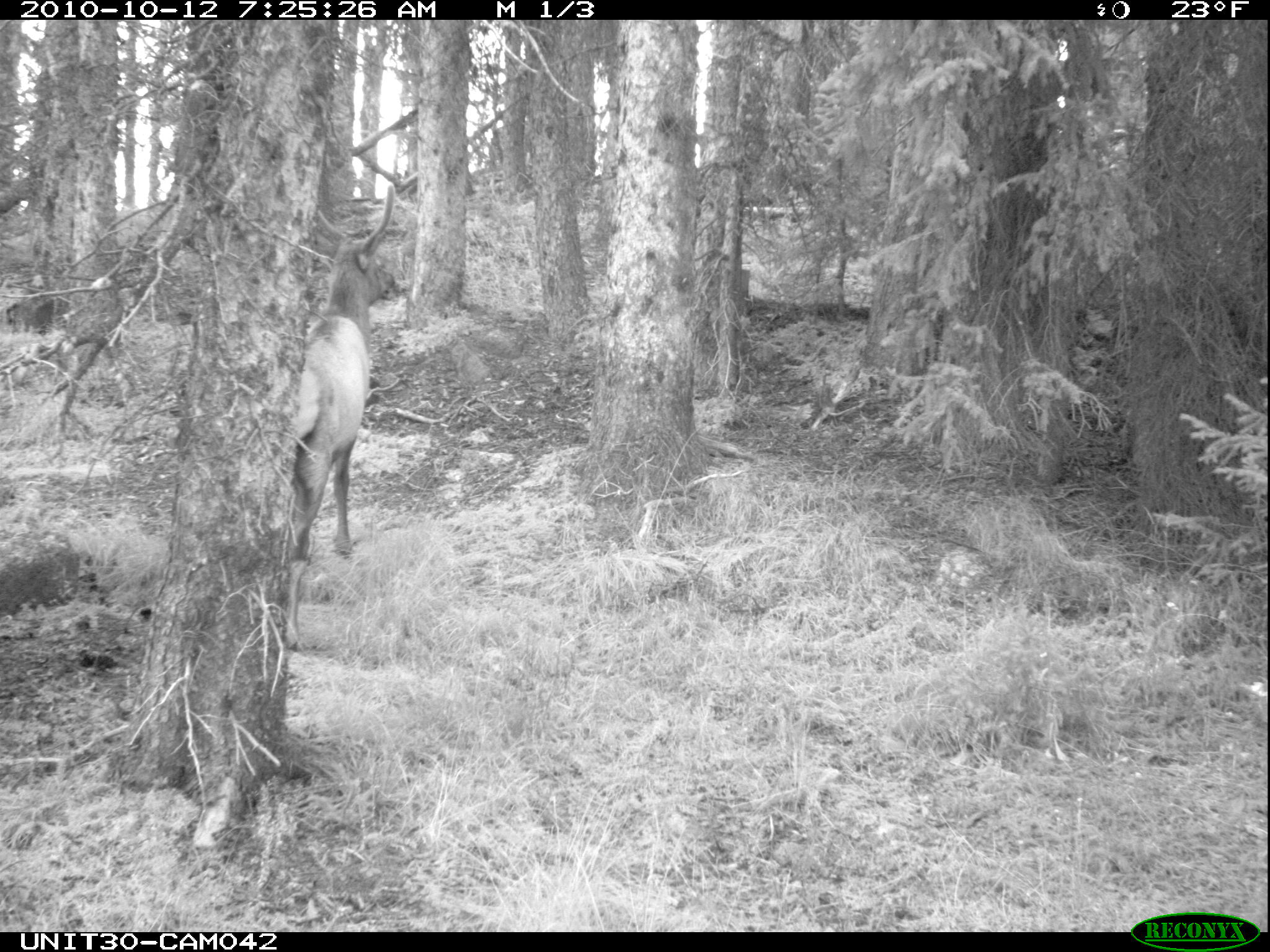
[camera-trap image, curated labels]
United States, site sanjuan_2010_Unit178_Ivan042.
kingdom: Animalia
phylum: Chordata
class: Mammalia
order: Artiodactyla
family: Cervidae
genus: Cervus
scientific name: Cervus elaphus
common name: red deer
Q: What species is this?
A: Cervus elaphus (red deer).